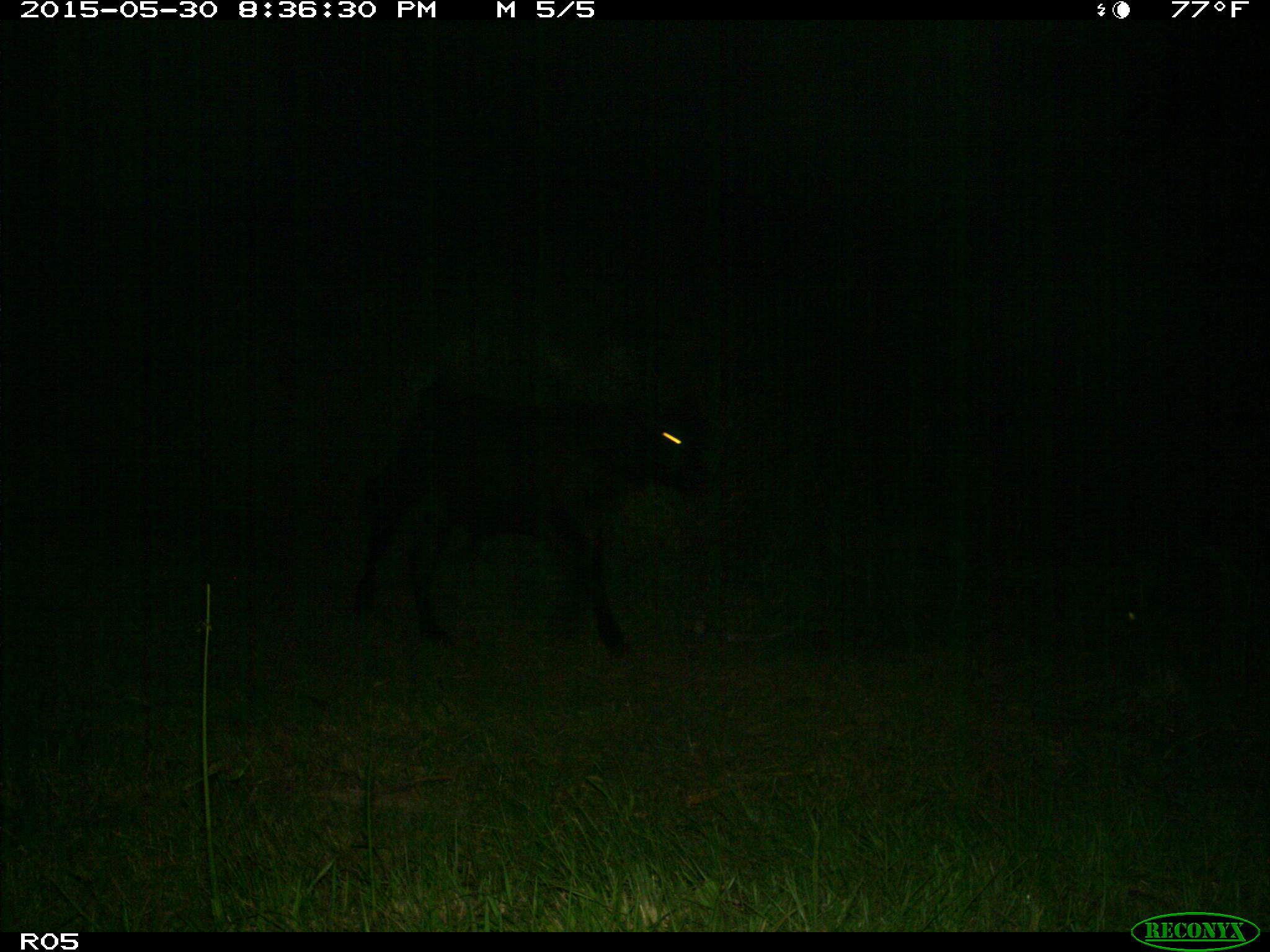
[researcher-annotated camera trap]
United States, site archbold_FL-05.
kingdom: Animalia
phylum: Chordata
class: Mammalia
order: Artiodactyla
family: Bovidae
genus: Bos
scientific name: Bos taurus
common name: domestic cow